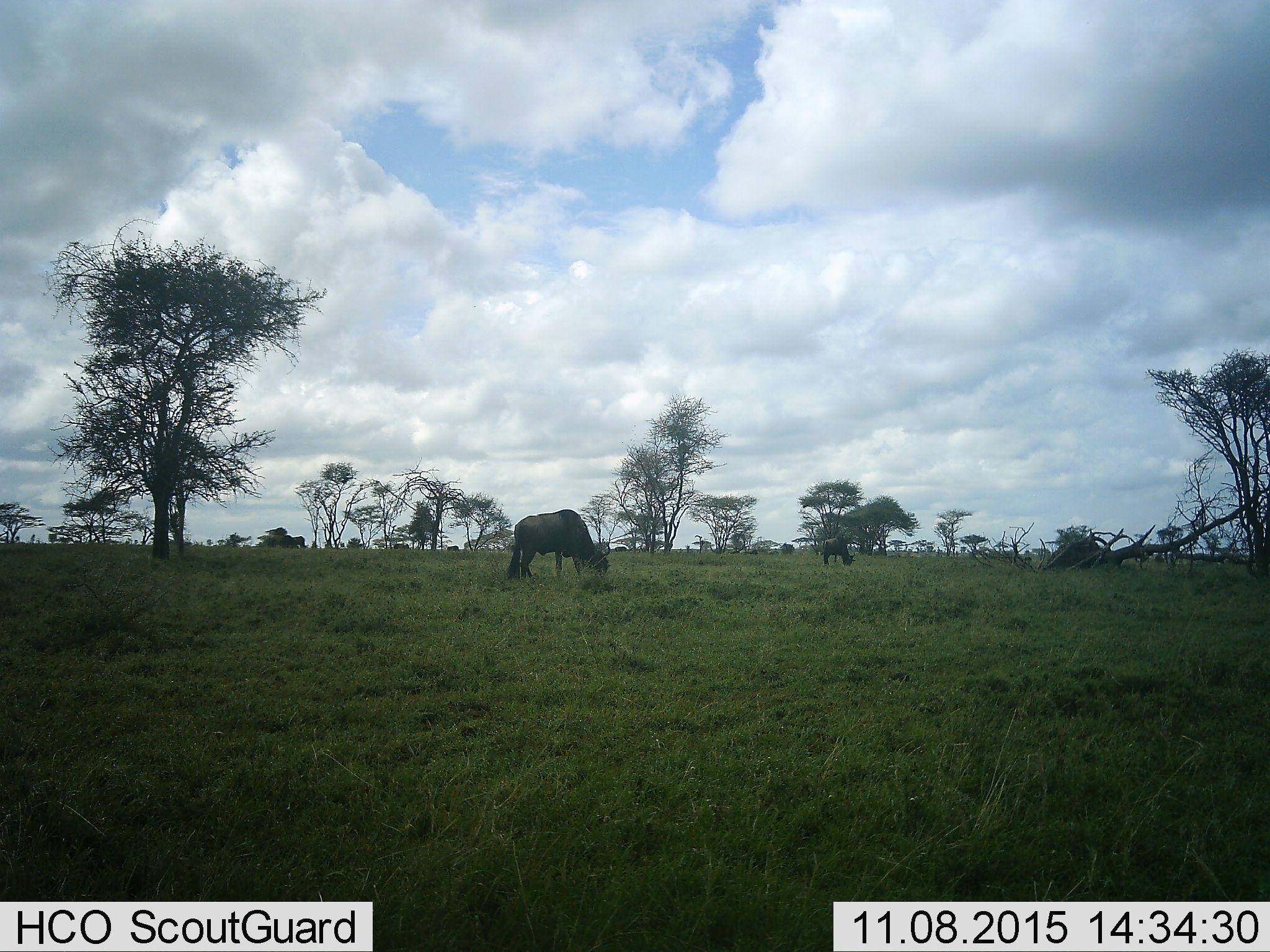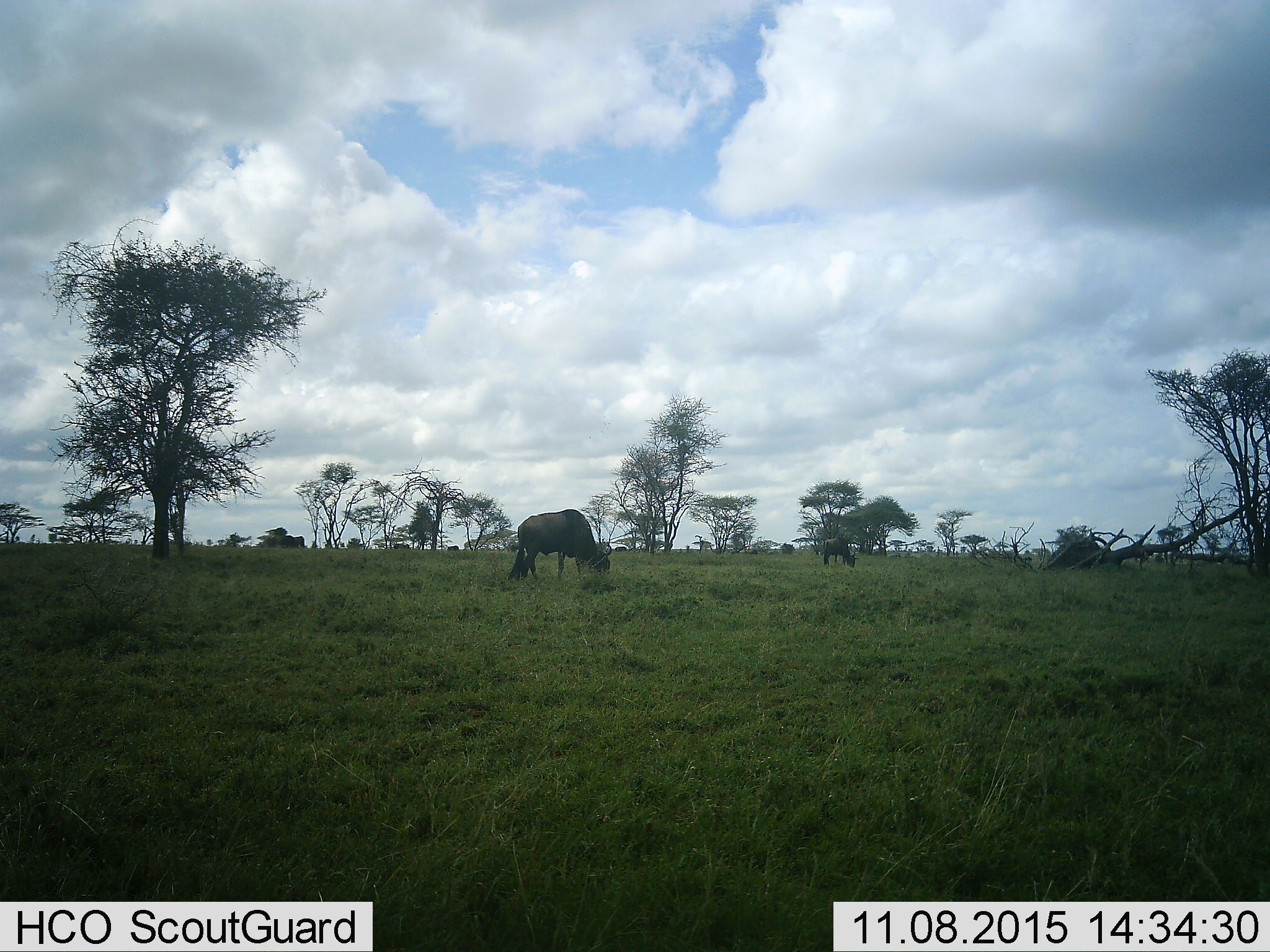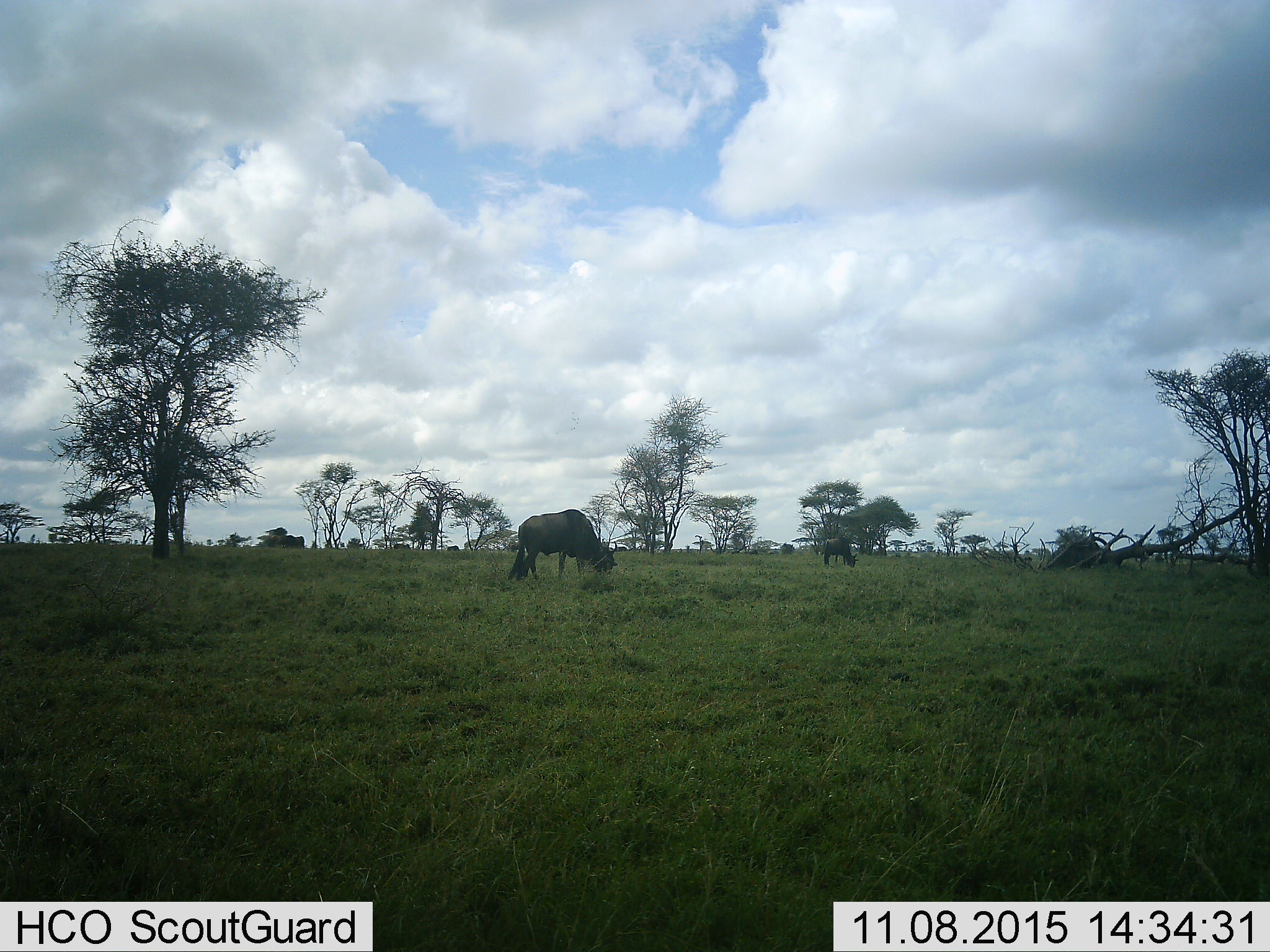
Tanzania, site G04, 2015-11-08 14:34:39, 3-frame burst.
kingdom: Animalia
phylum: Chordata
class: Mammalia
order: Artiodactyla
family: Bovidae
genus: Connochaetes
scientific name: Connochaetes taurinus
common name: blue wildebeest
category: wildebeest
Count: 2.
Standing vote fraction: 56%.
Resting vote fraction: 12%.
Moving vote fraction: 12%.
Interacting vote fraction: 0%.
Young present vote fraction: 0%.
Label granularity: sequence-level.